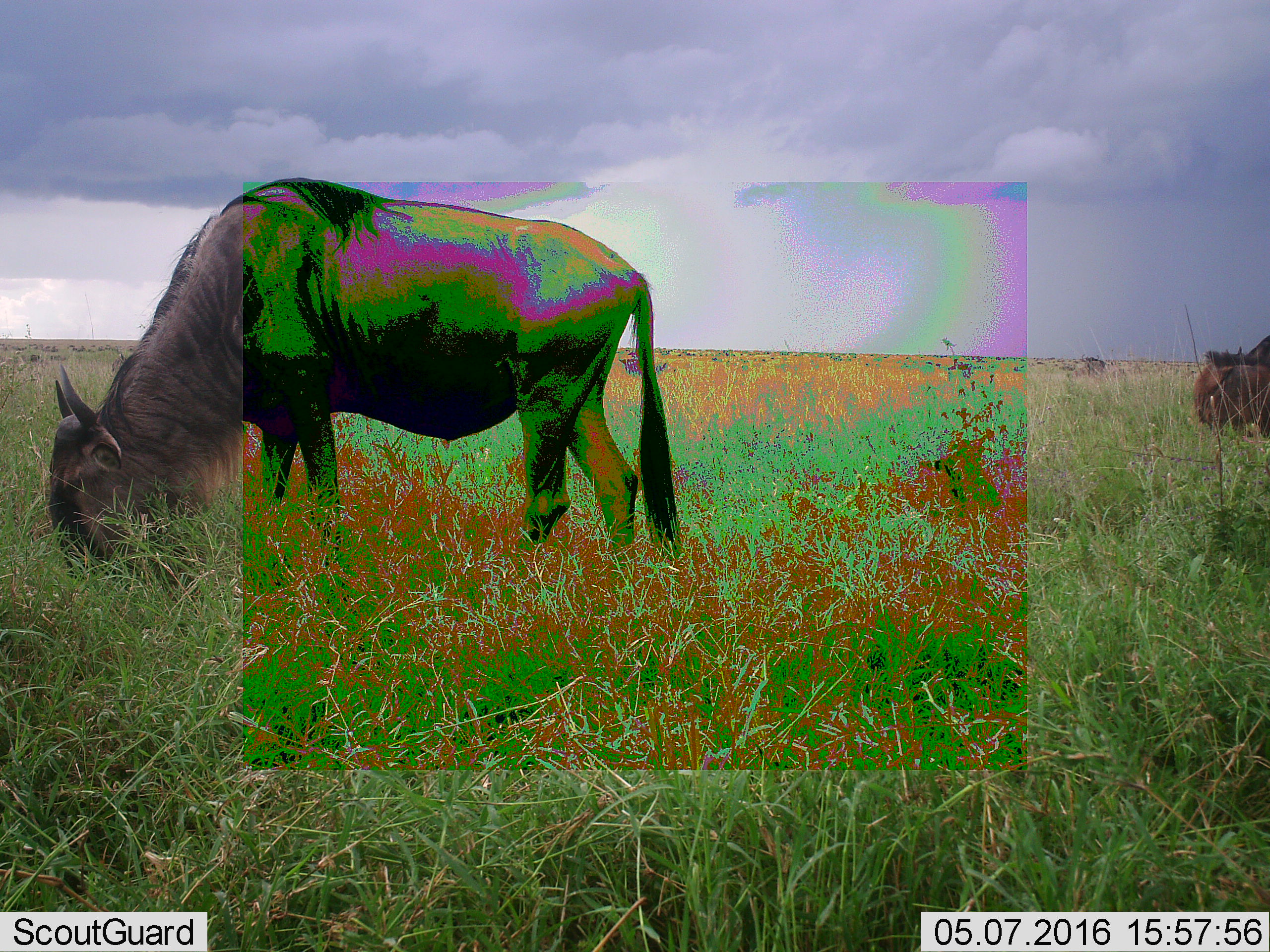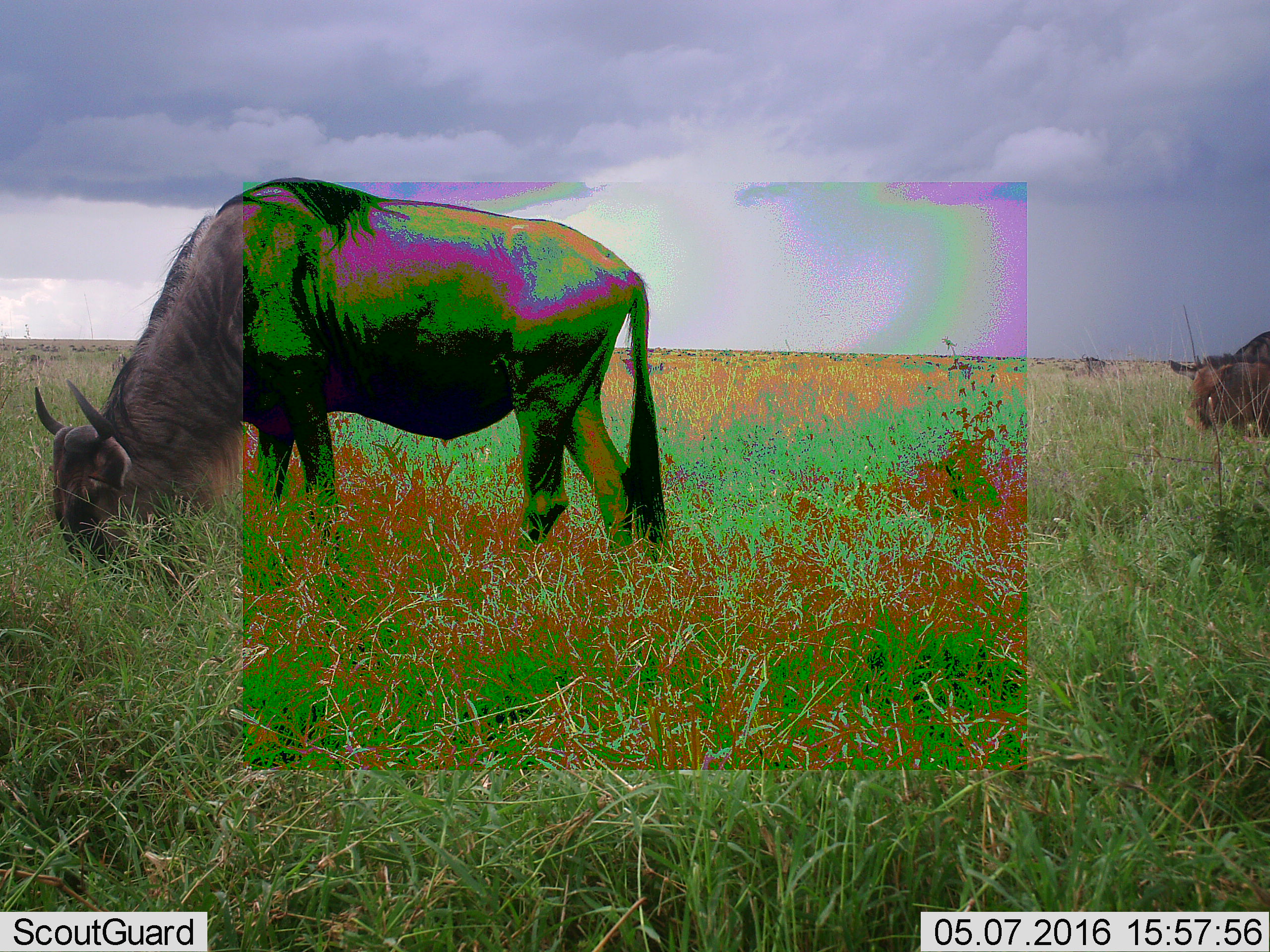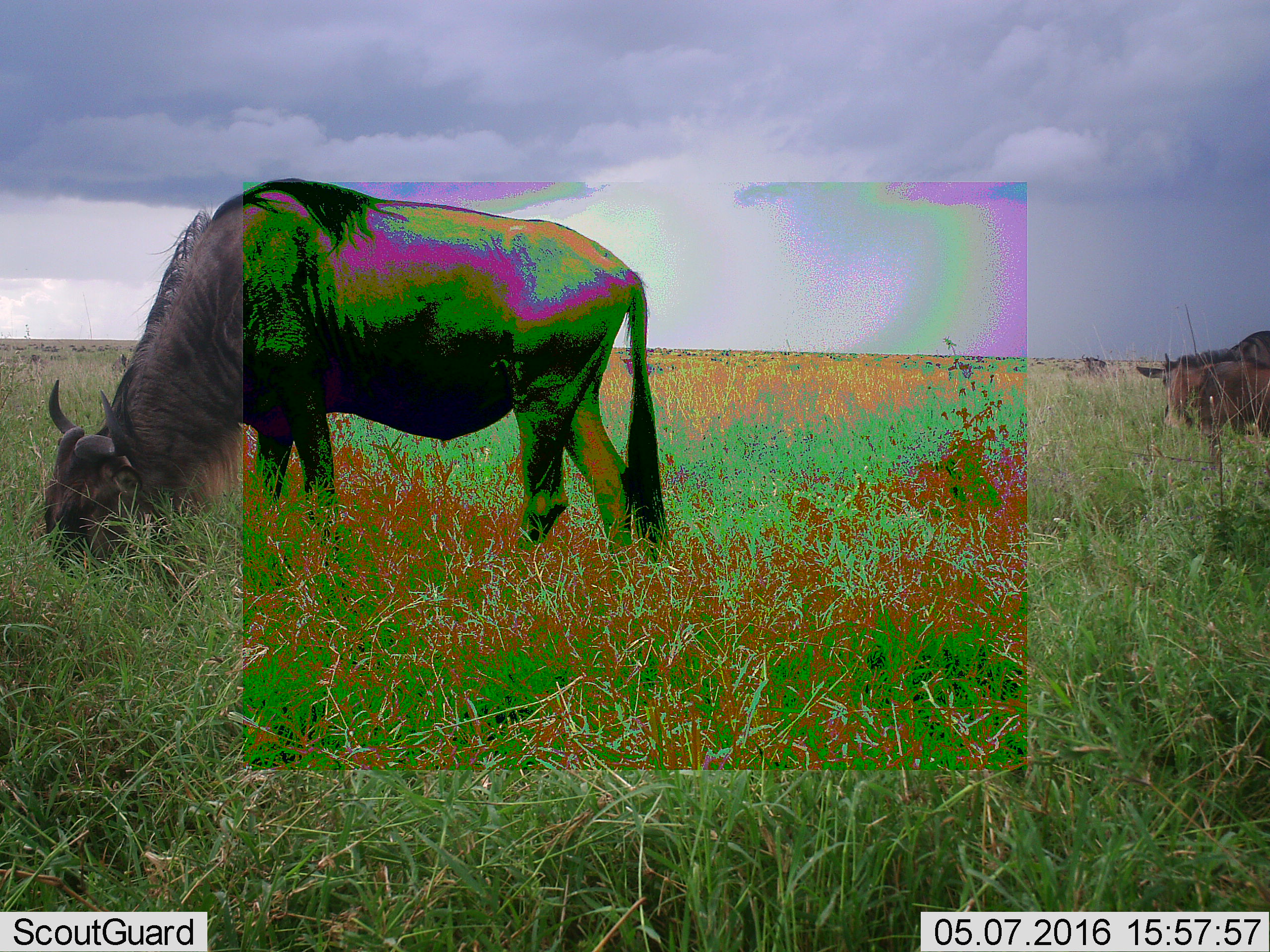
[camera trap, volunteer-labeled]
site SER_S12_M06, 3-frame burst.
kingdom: Animalia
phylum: Chordata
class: Mammalia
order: Artiodactyla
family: Bovidae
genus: Connochaetes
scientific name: Connochaetes taurinus taurinus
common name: blue wildebeest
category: wildebeestblue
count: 11-50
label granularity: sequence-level